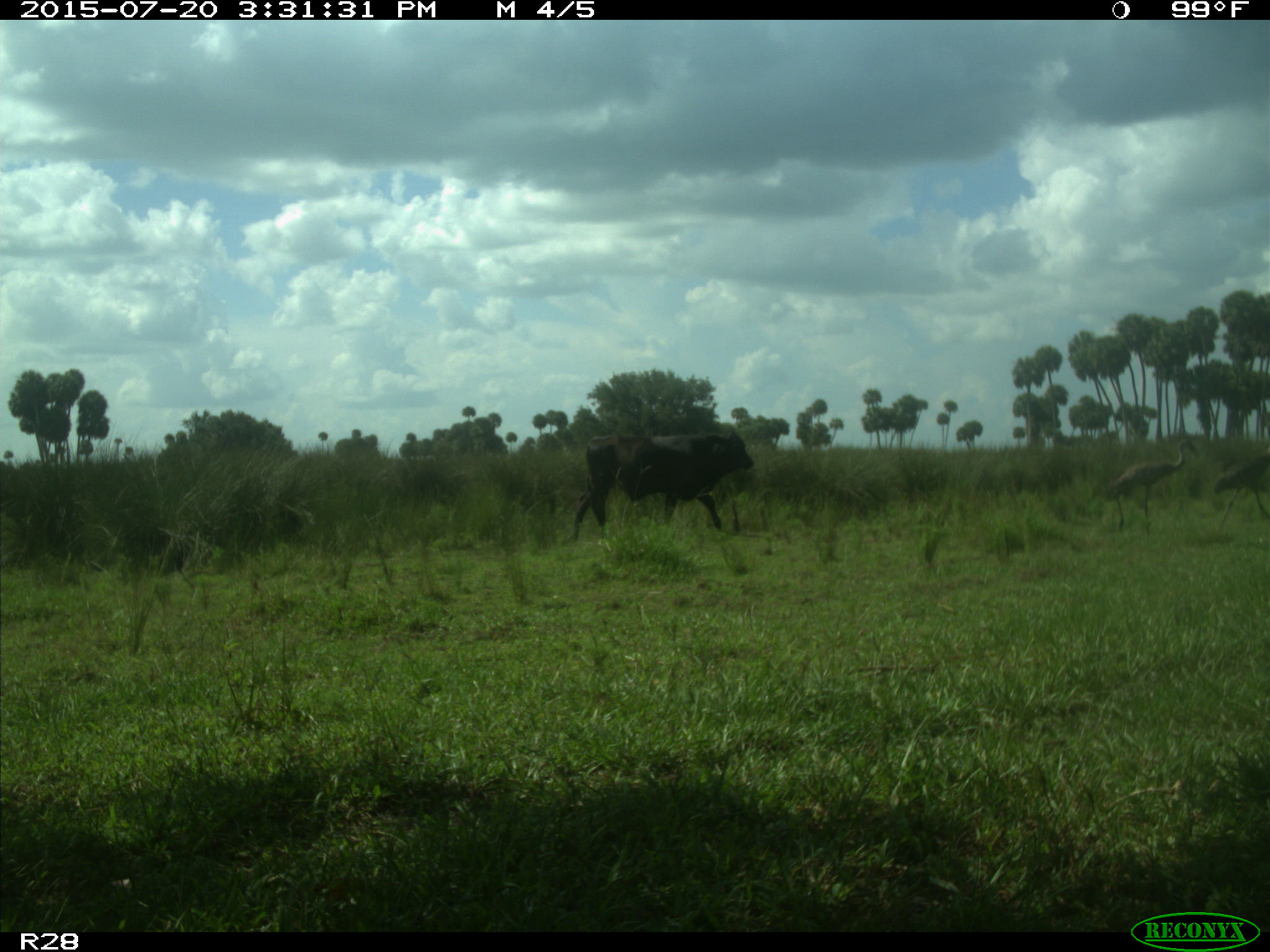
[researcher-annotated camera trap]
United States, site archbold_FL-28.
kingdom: Animalia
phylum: Chordata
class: Mammalia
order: Artiodactyla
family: Bovidae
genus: Bos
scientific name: Bos taurus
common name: domestic cow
Bos taurus (domestic cow).